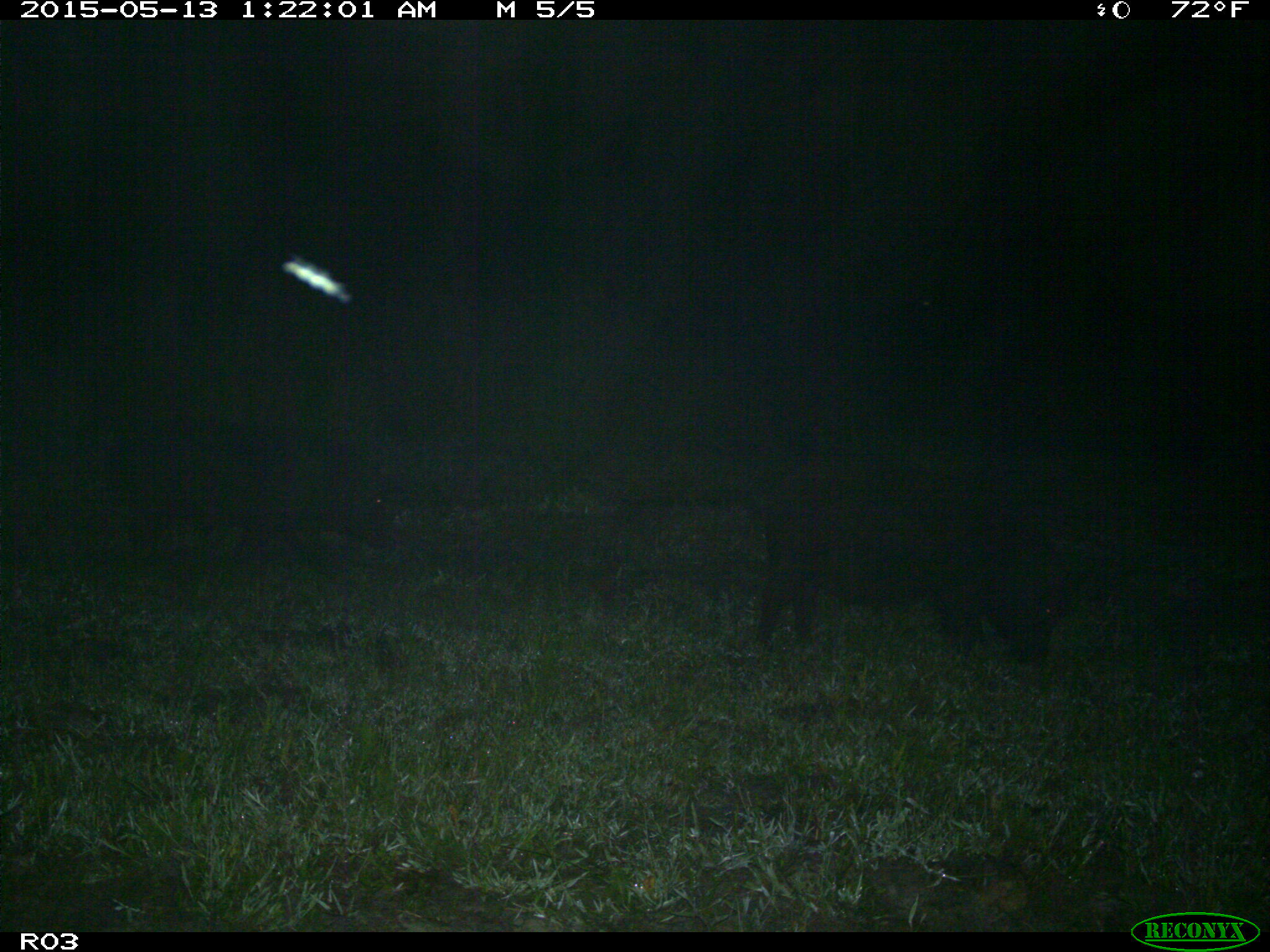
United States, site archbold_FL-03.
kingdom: Animalia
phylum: Chordata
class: Mammalia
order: Artiodactyla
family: Suidae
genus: Sus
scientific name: Sus scrofa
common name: wild boar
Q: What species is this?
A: Sus scrofa (wild boar).